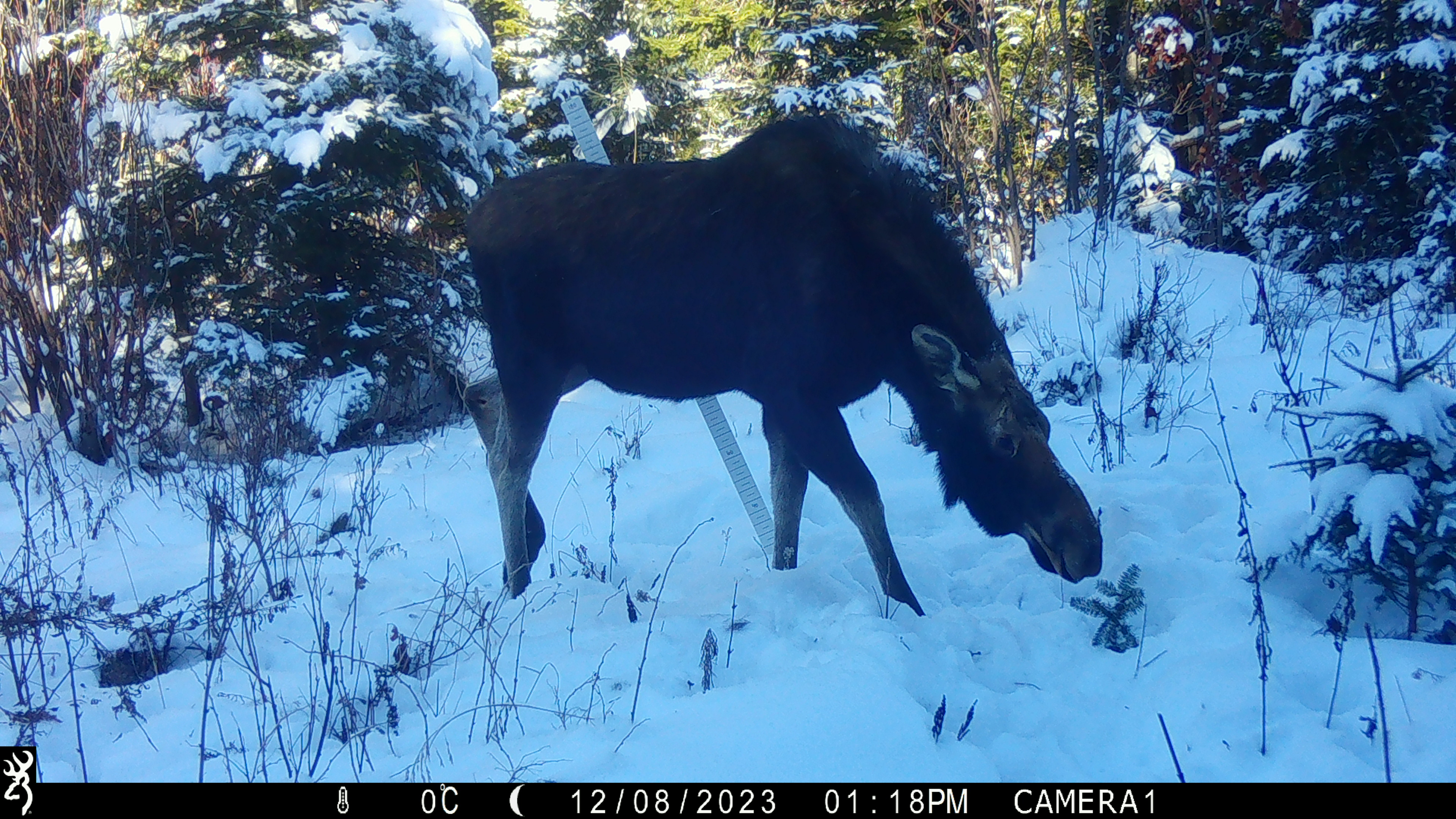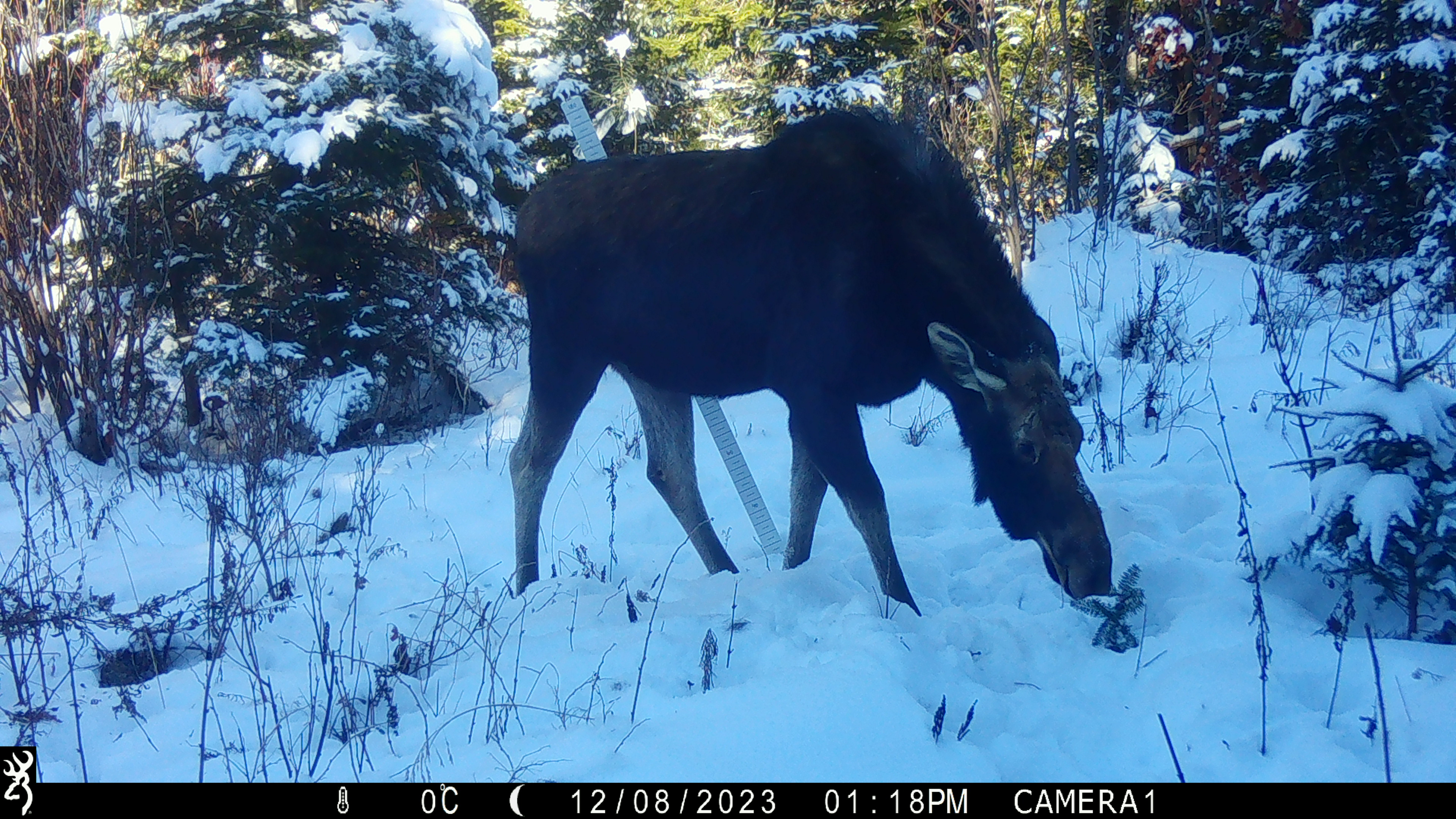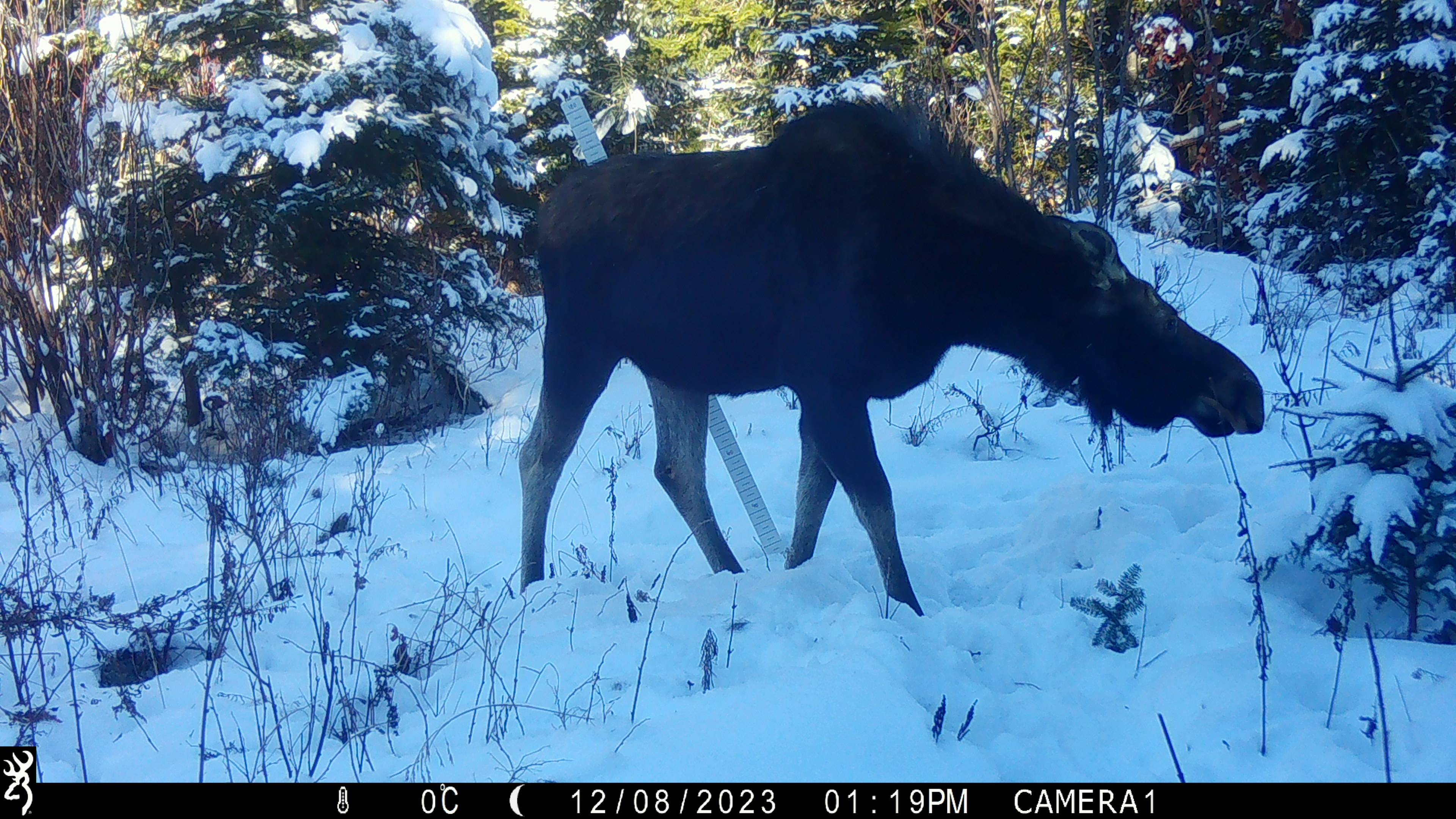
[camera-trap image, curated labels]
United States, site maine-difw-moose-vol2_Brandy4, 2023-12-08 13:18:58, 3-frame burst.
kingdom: Animalia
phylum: Chordata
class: Mammalia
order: Artiodactyla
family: Cervidae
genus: Alces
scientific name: Alces alces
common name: moose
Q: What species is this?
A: Moose (Alces alces).